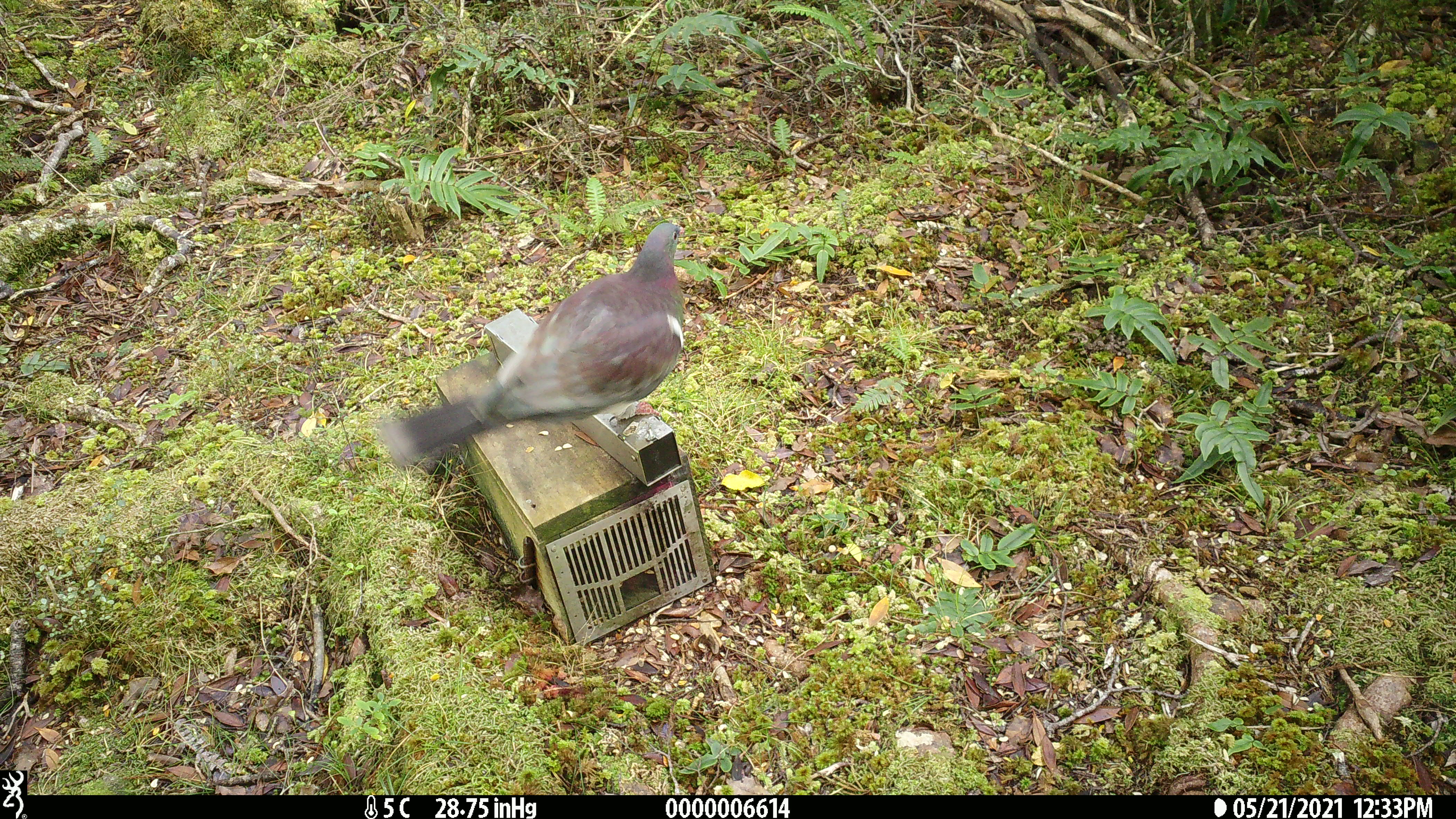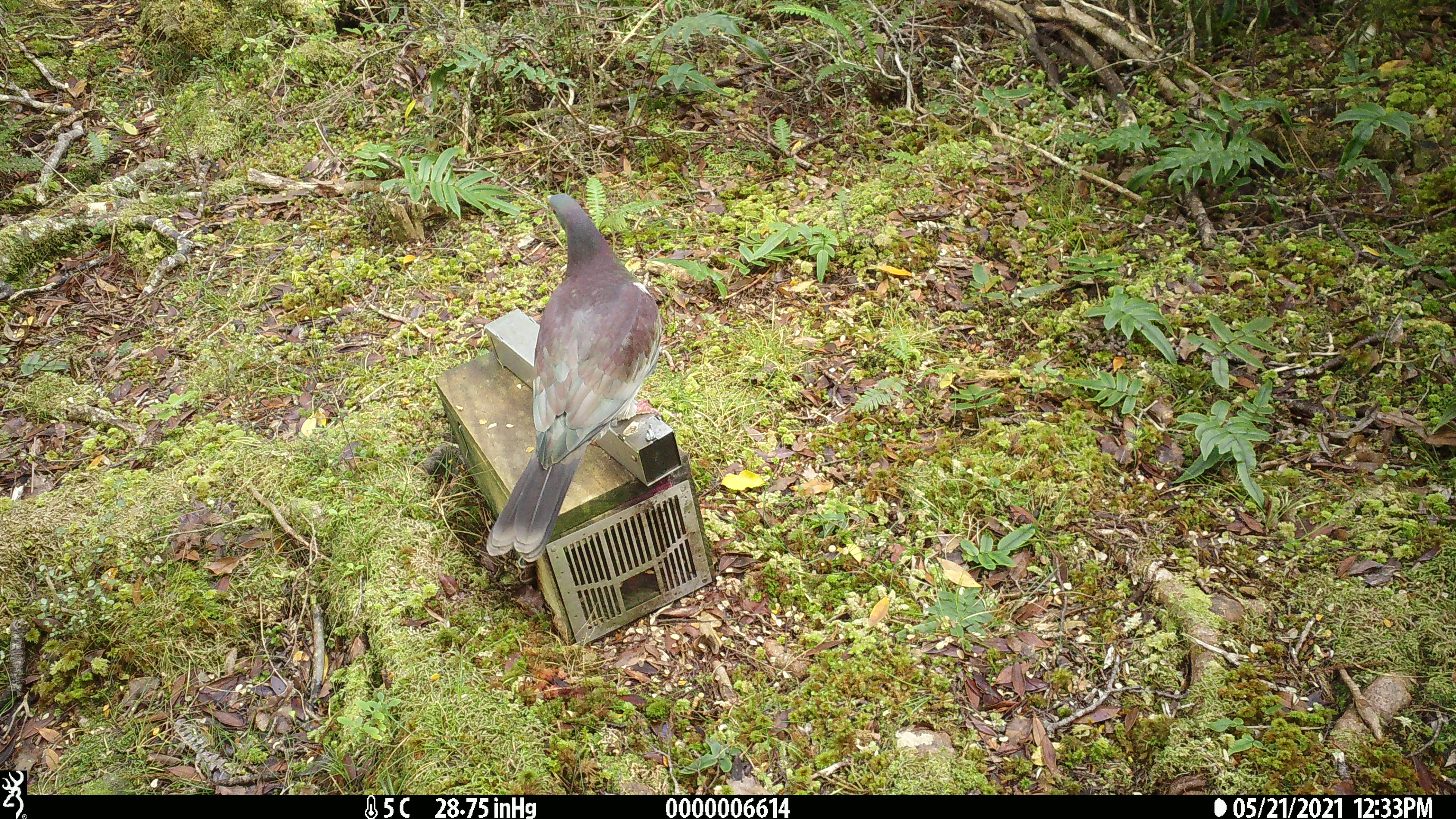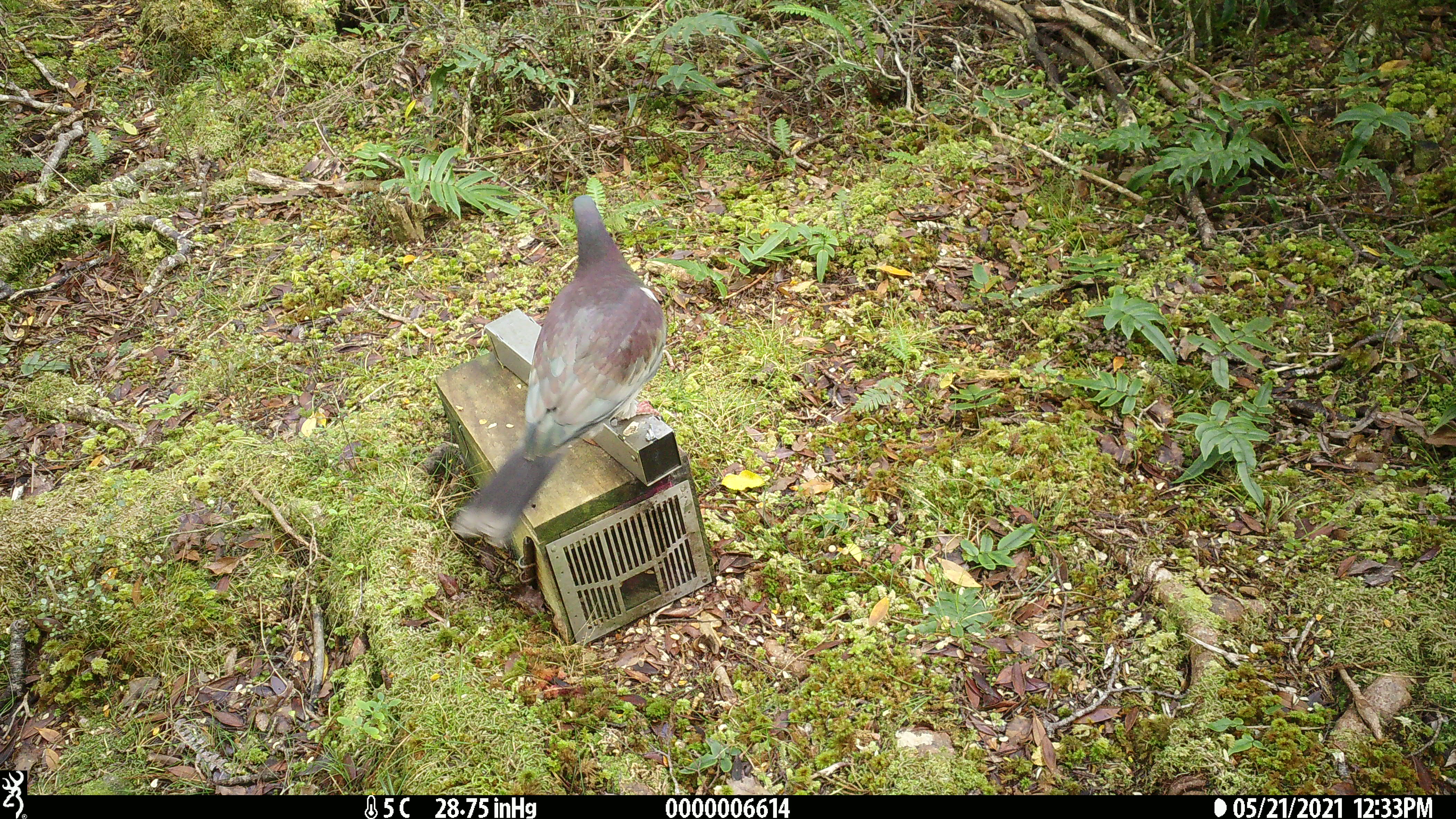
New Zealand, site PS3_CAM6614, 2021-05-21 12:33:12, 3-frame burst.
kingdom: Animalia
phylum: Chordata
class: Aves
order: Columbiformes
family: Columbidae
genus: Hemiphaga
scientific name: Hemiphaga novaeseelandiae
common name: new zealand pigeon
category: kereru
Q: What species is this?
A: Kereru (new zealand pigeon) (Hemiphaga novaeseelandiae).